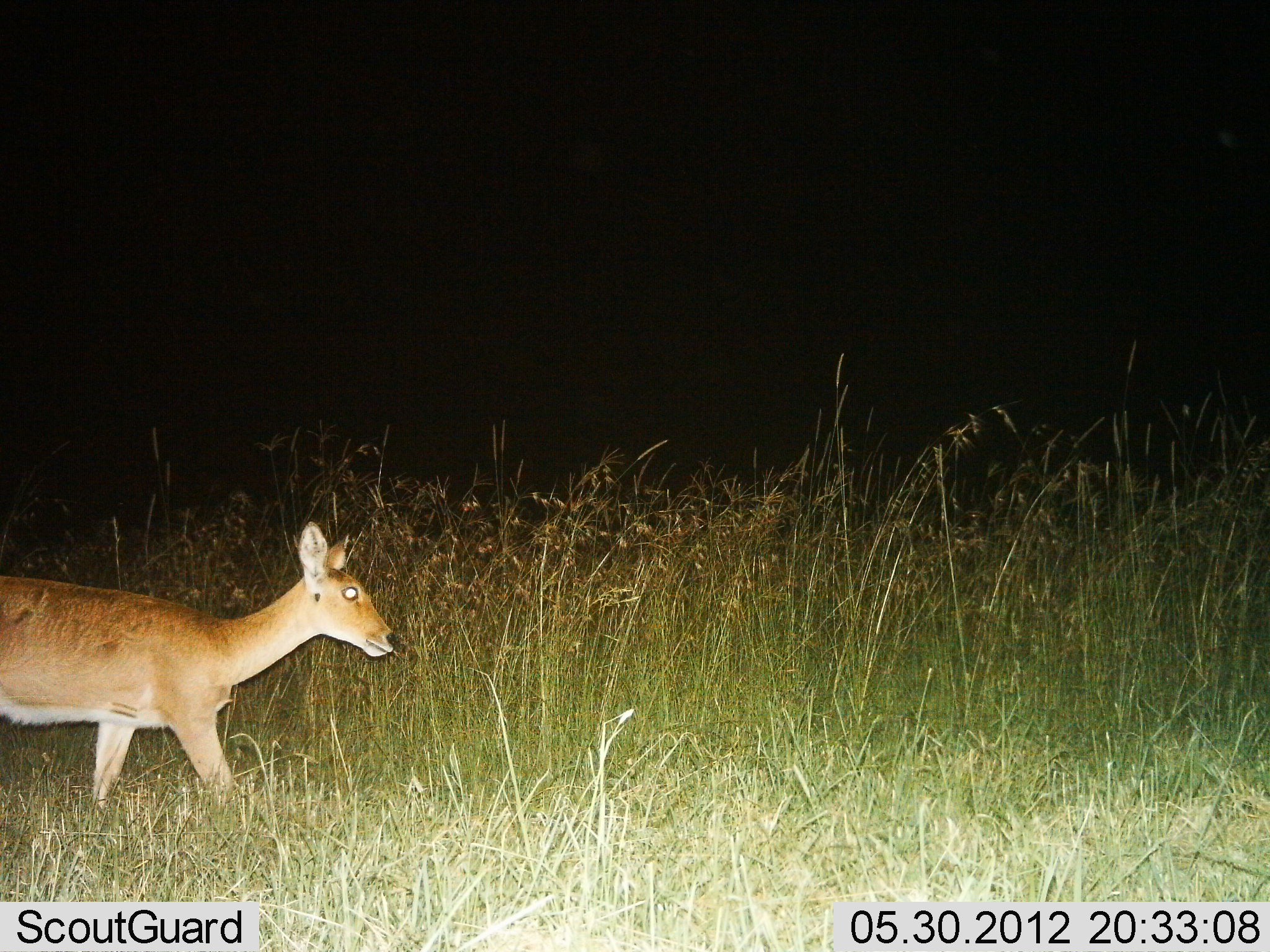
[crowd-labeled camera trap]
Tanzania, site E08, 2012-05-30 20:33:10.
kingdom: Animalia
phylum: Chordata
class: Mammalia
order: Artiodactyla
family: Bovidae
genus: Redunca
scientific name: Redunca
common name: reedbuck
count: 1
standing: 20%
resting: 0%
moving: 70%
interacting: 0%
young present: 0%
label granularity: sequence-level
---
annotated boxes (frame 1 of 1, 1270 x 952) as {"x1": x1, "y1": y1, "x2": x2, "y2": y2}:
animal: {"x1": 0, "y1": 520, "x2": 398, "y2": 842}